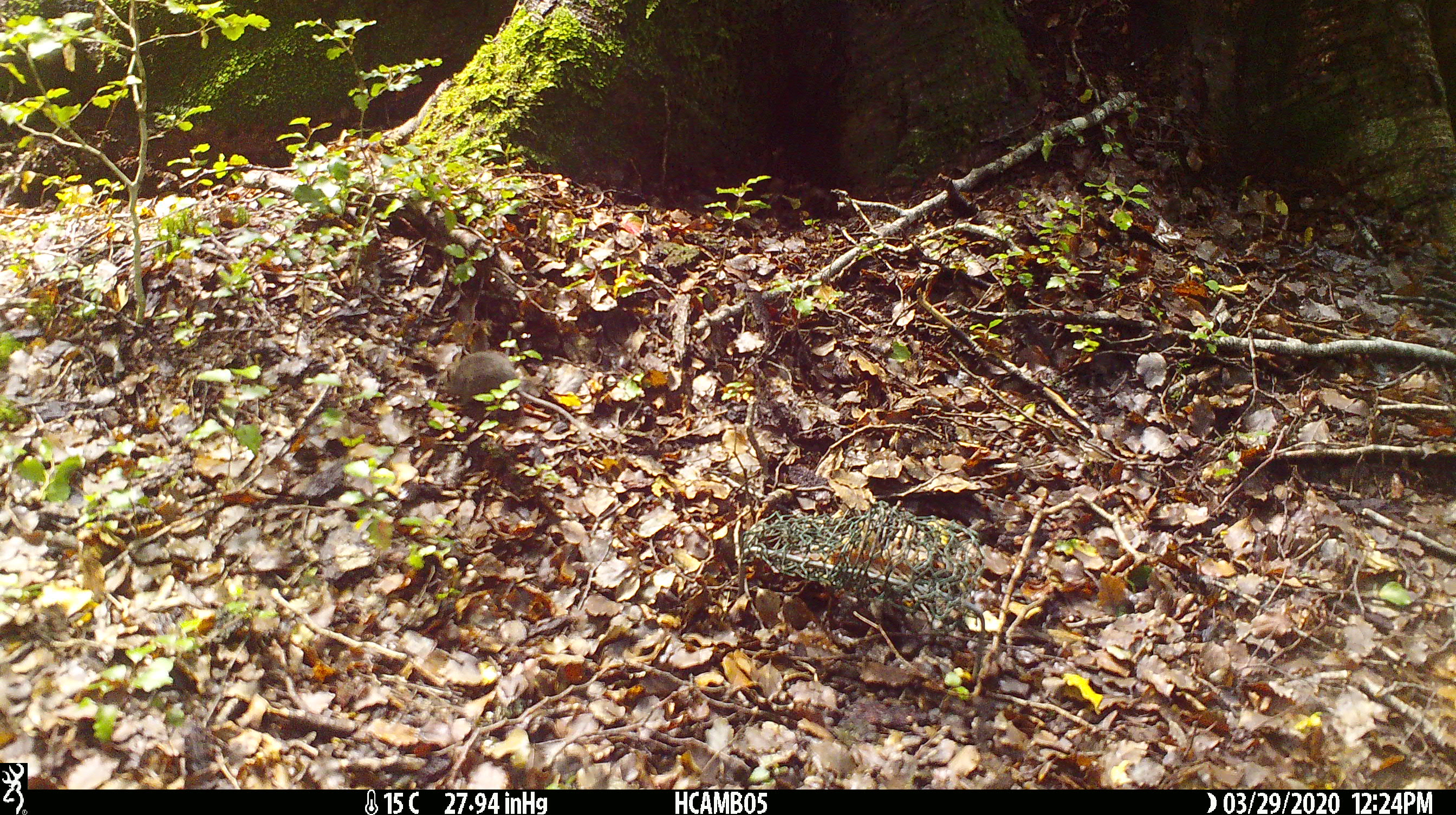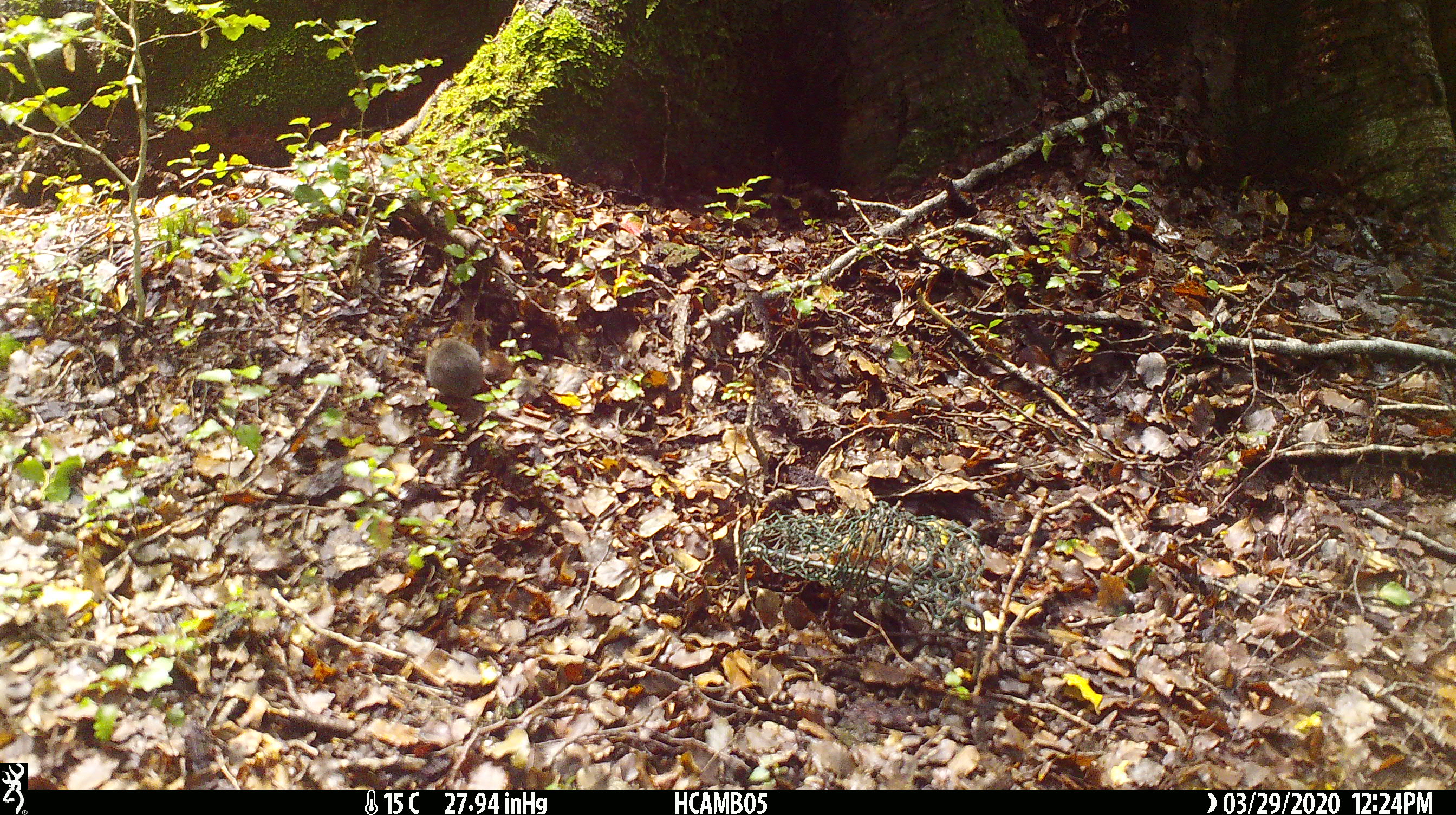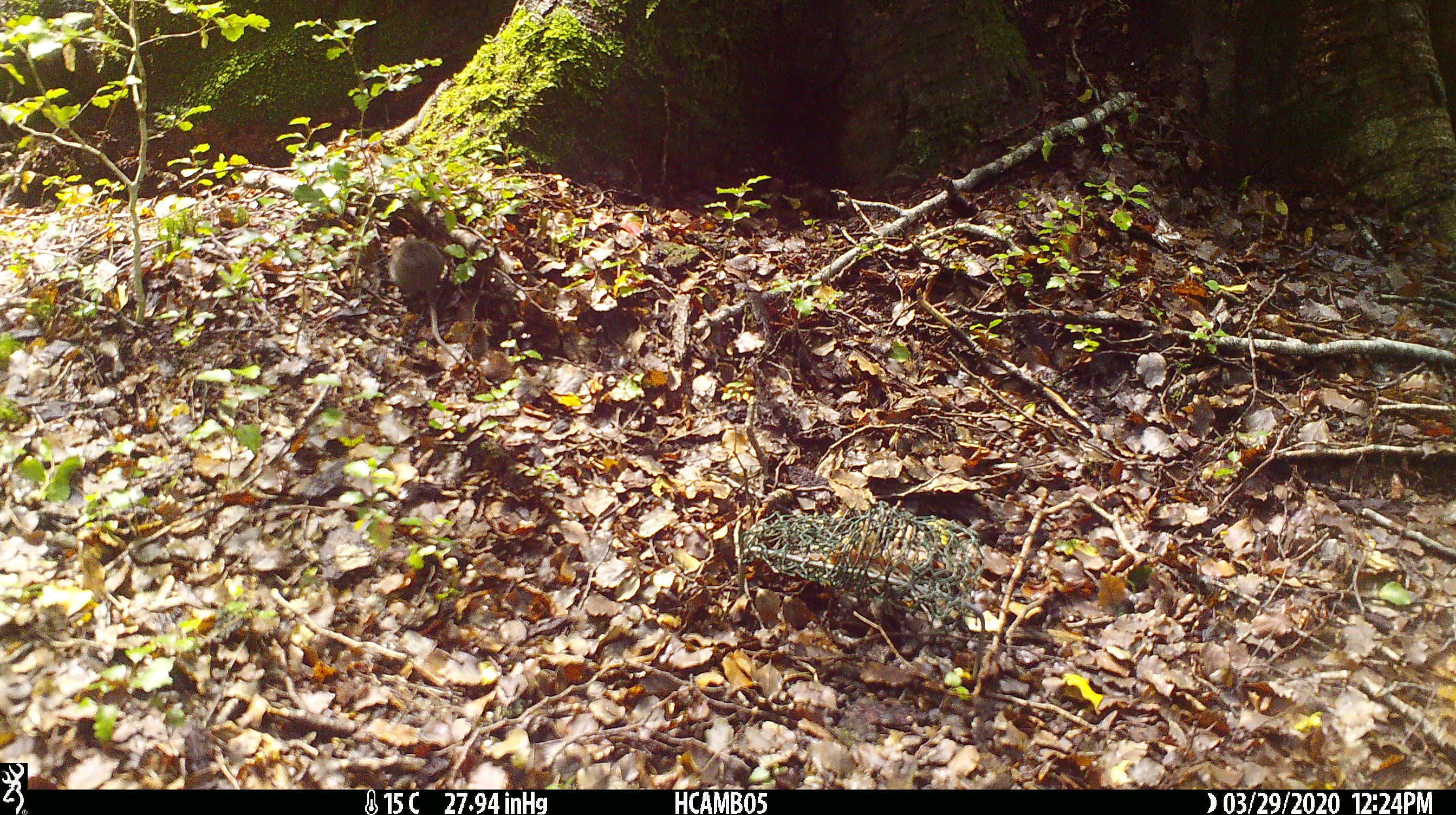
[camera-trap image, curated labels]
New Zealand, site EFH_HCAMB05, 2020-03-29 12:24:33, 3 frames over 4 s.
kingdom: Animalia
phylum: Chordata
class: Mammalia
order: Rodentia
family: Muridae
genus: Mus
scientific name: Mus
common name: mouse